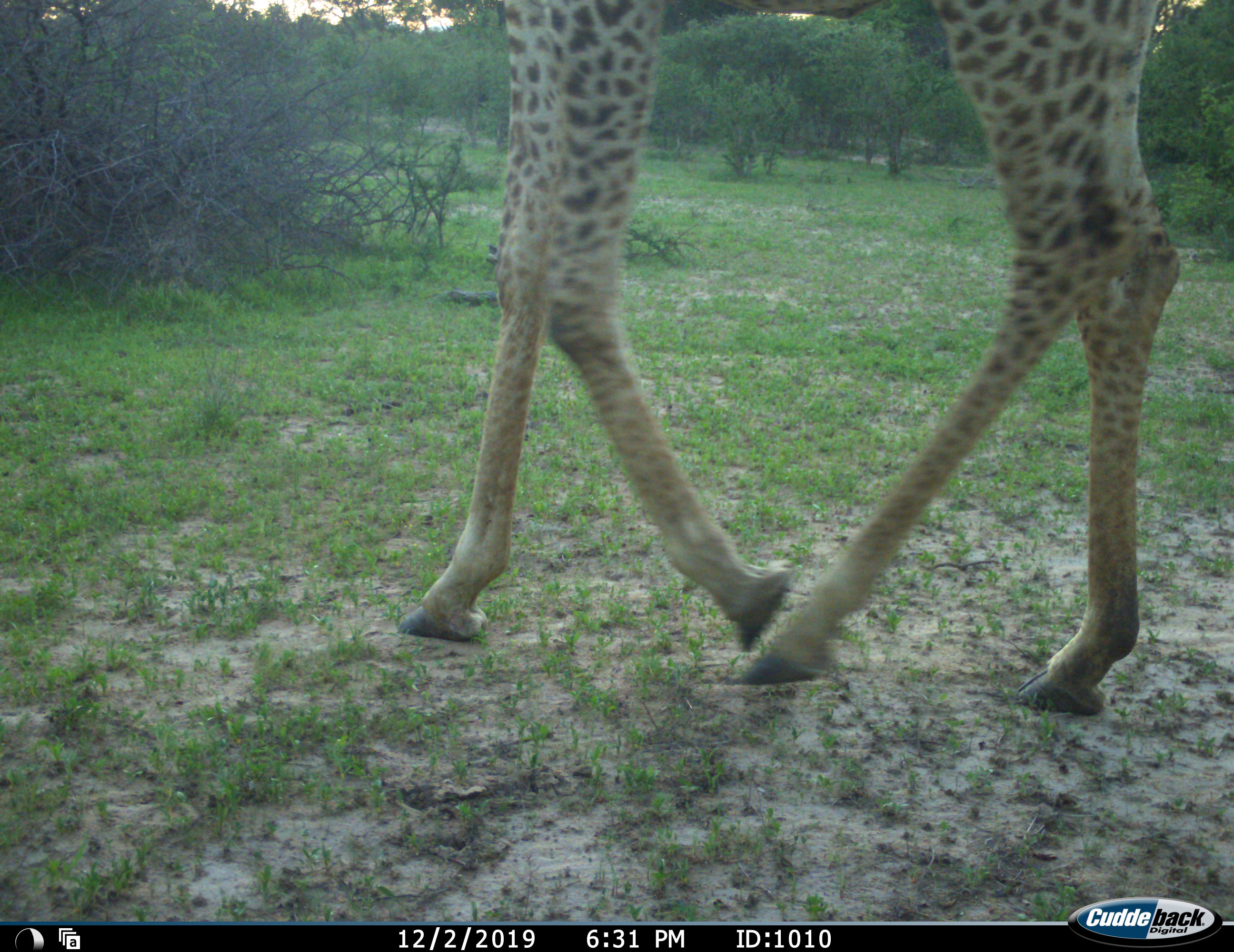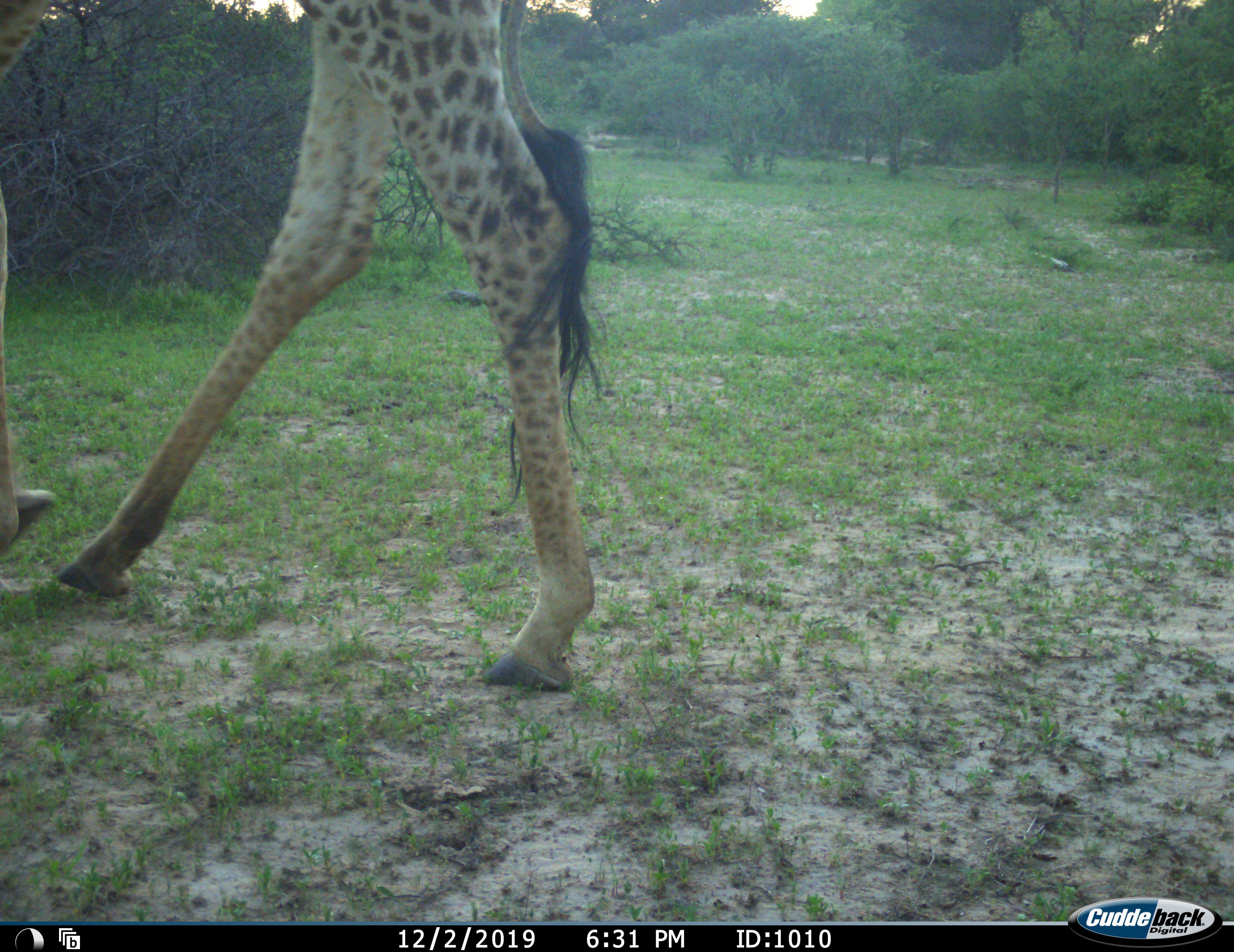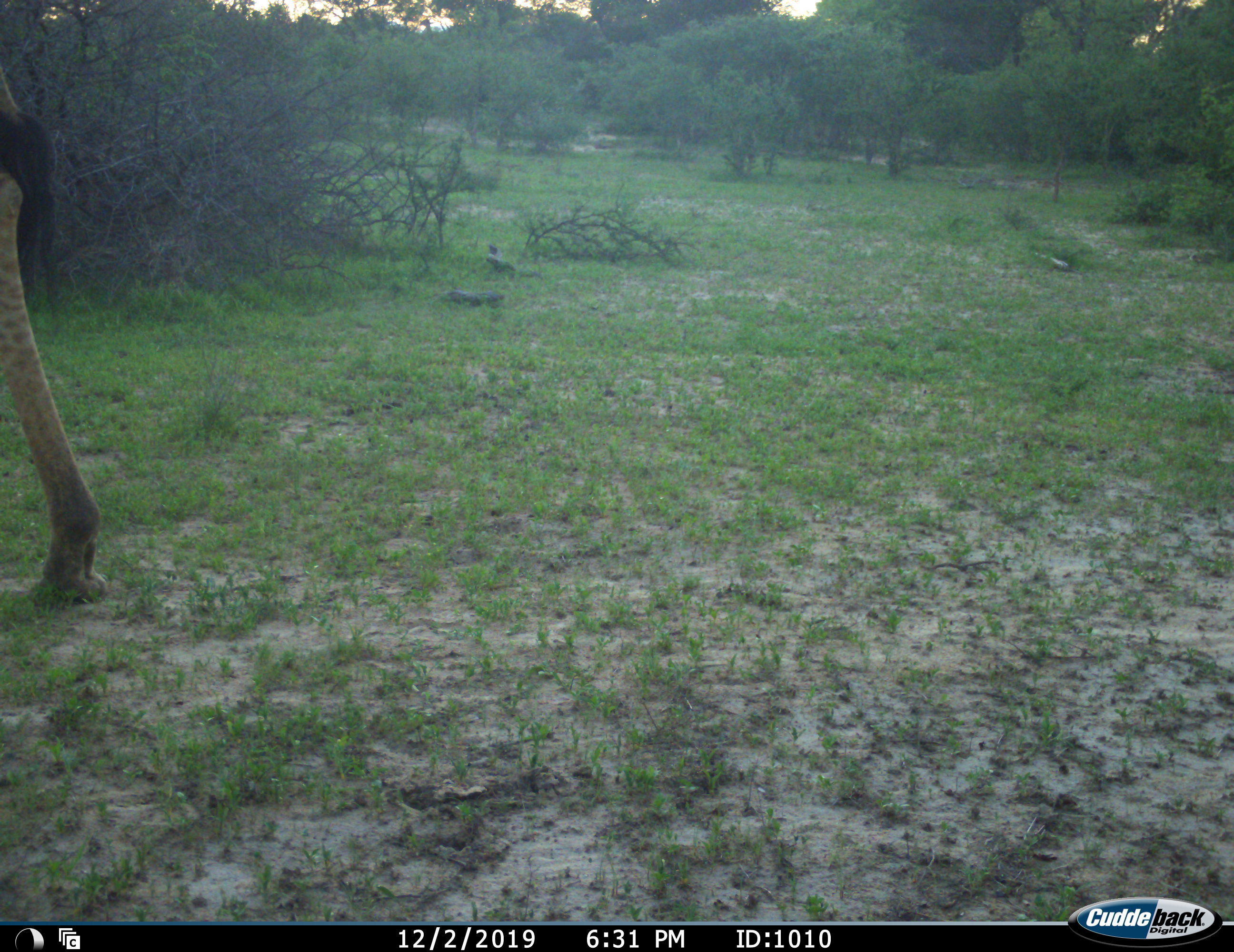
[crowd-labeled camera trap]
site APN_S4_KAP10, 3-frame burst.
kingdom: Animalia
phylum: Chordata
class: Mammalia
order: Artiodactyla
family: Giraffidae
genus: Giraffa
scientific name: Giraffa camelopardalis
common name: giraffe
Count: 1.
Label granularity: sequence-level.